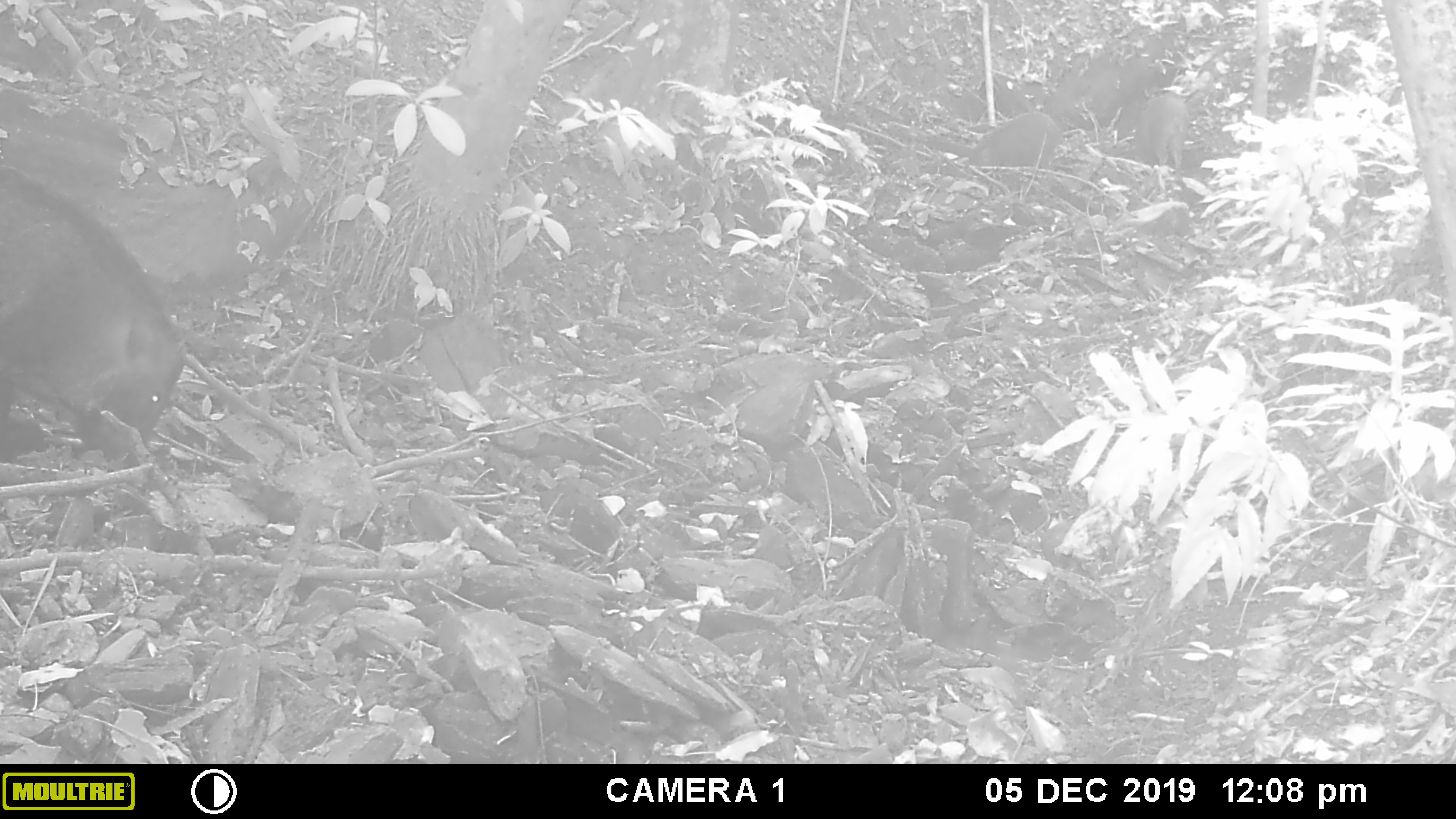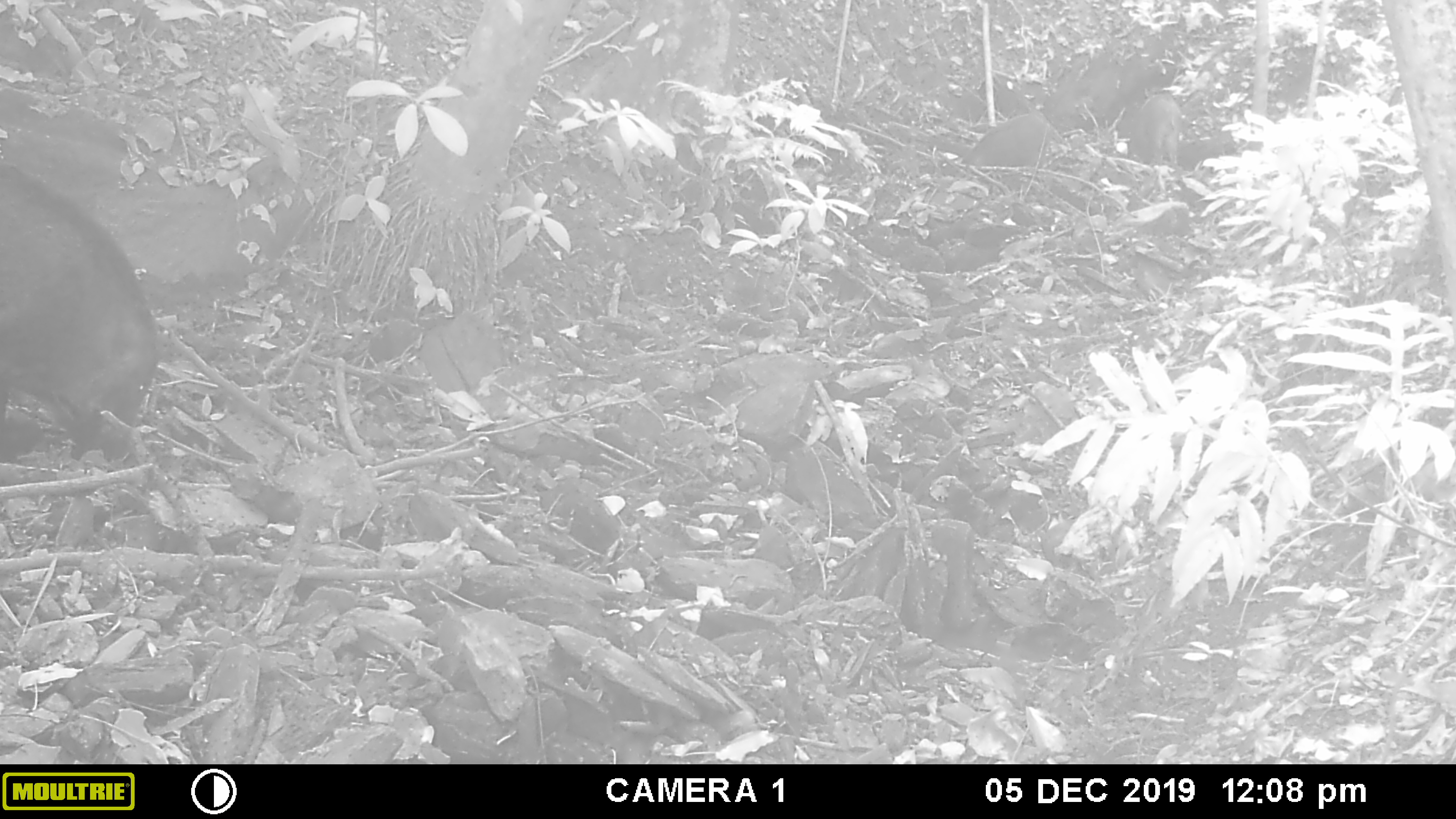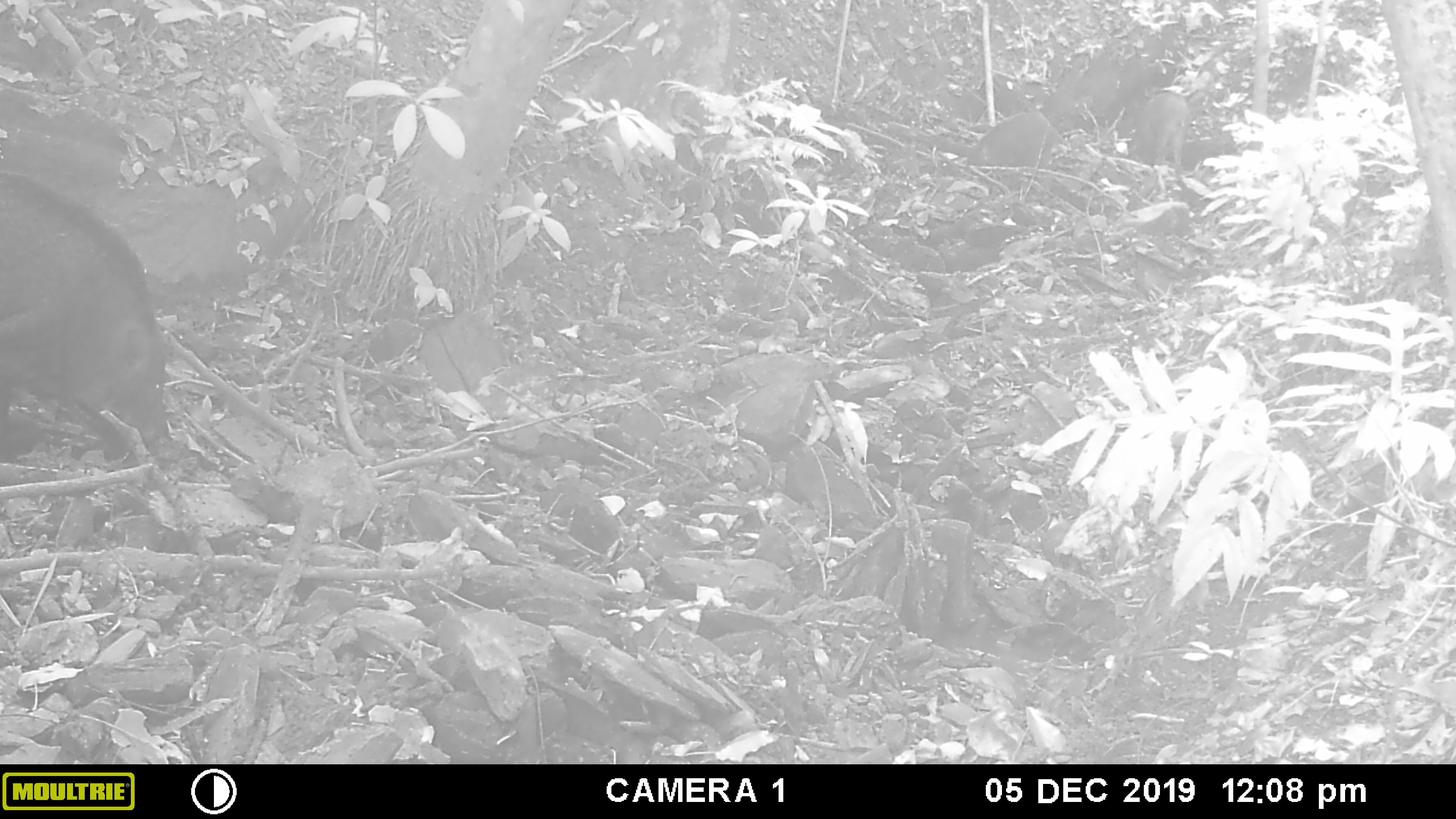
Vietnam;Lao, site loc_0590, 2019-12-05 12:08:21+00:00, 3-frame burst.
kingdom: Animalia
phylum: Chordata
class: Mammalia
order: Artiodactyla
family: Suidae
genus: Sus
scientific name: Sus scrofa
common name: eurasian wild pig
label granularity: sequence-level